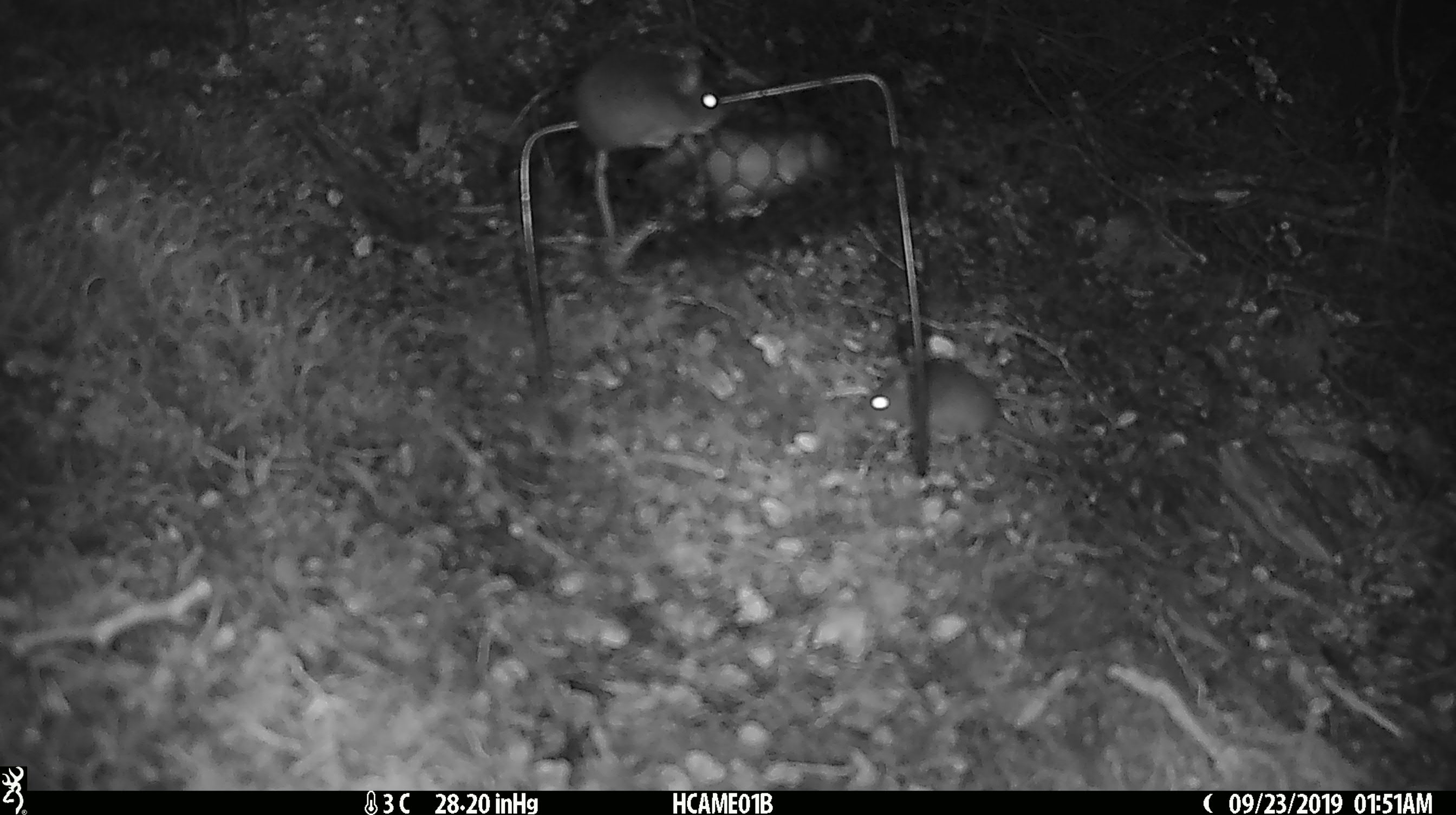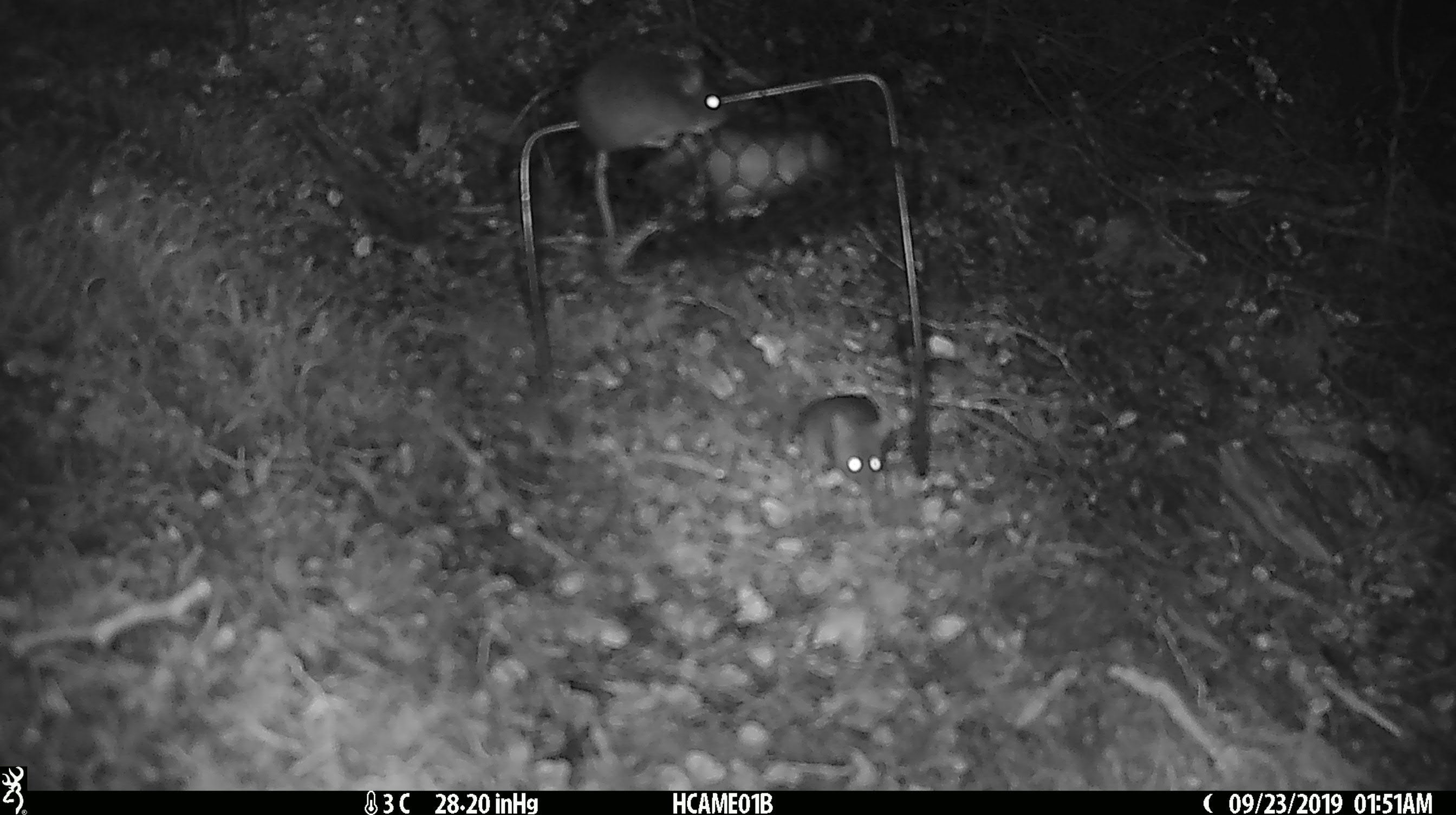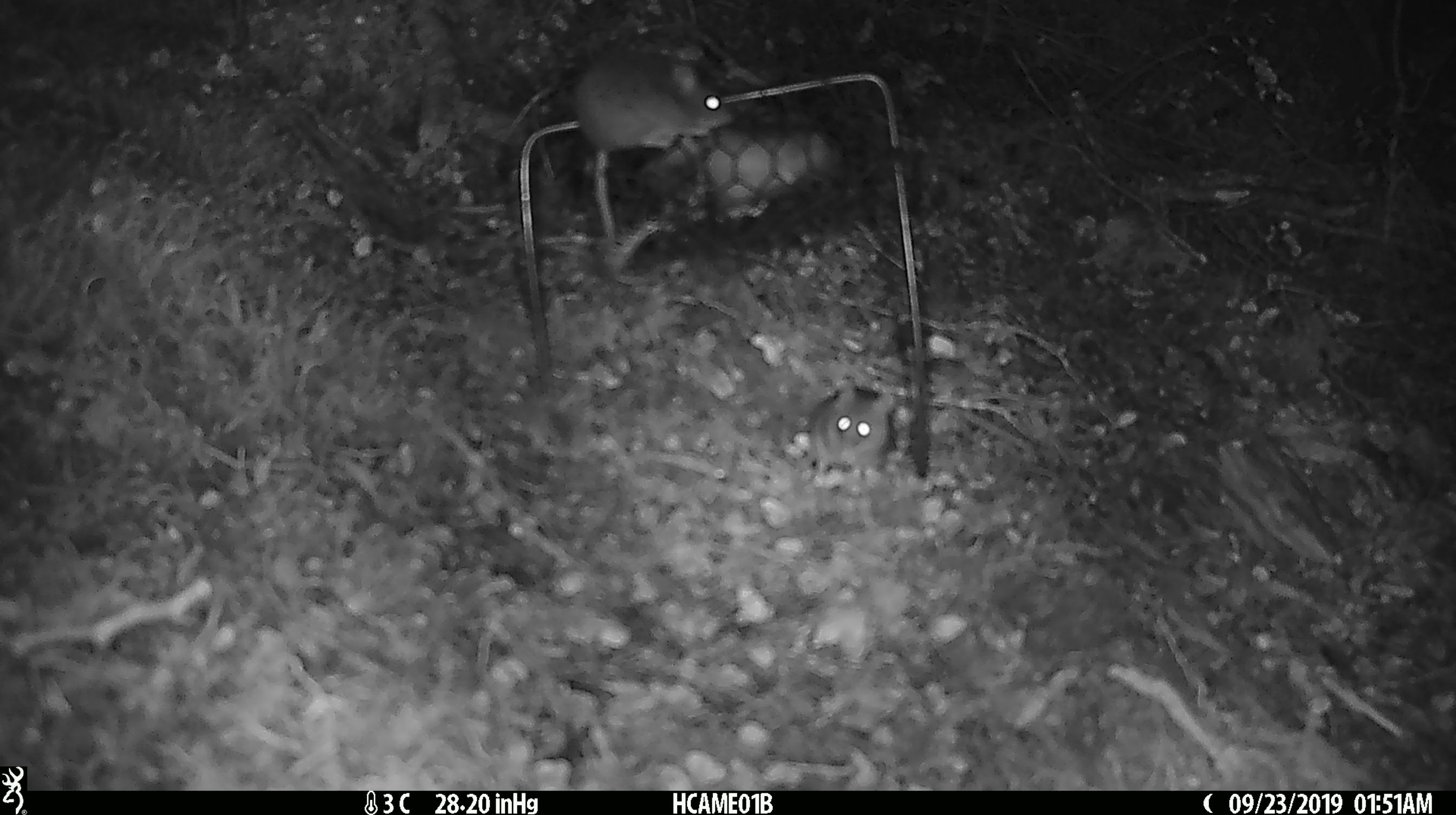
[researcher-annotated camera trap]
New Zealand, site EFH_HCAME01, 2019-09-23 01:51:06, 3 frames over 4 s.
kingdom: Animalia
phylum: Chordata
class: Mammalia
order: Rodentia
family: Muridae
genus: Mus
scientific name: Mus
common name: mouse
Mouse (Mus).